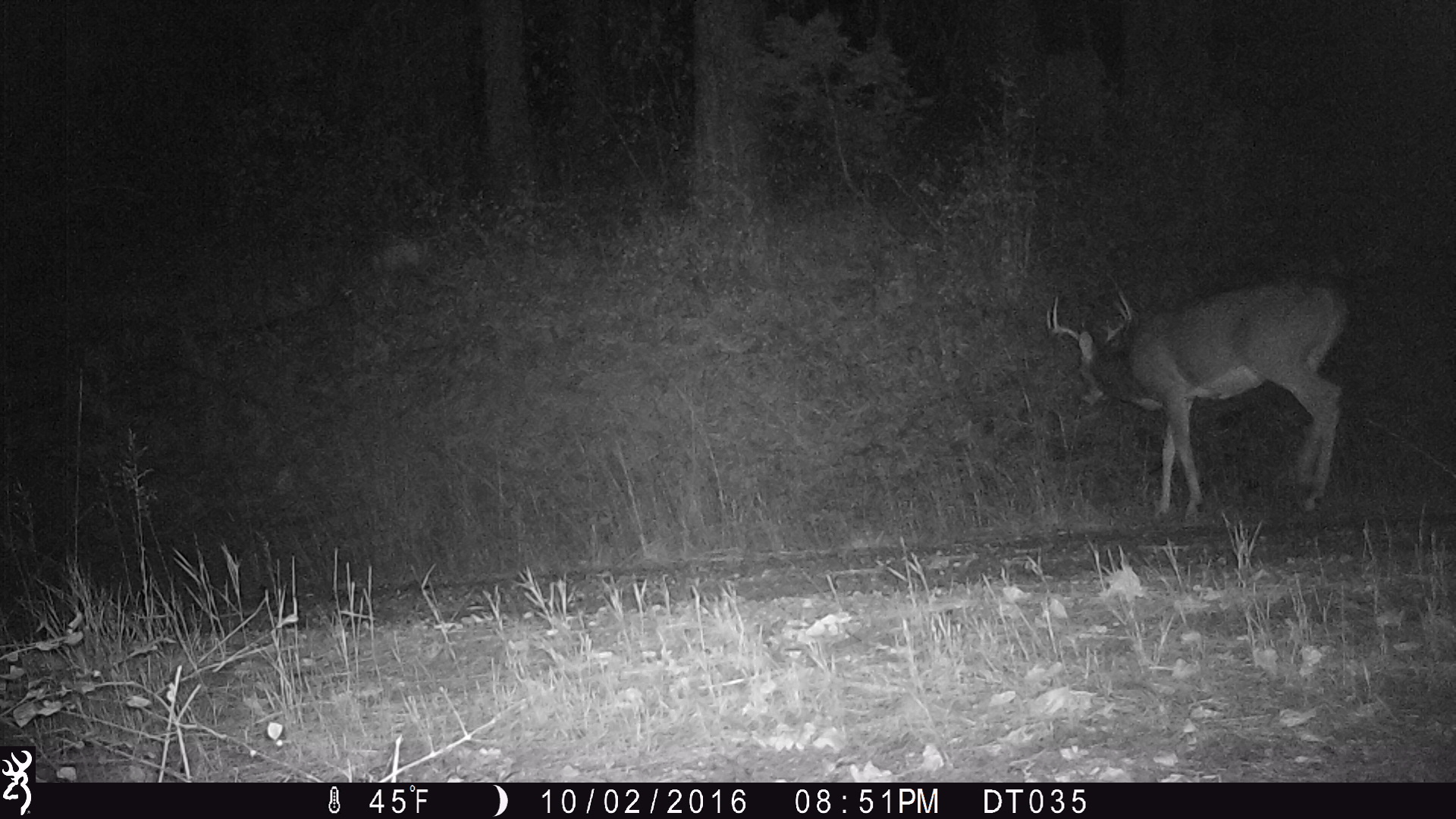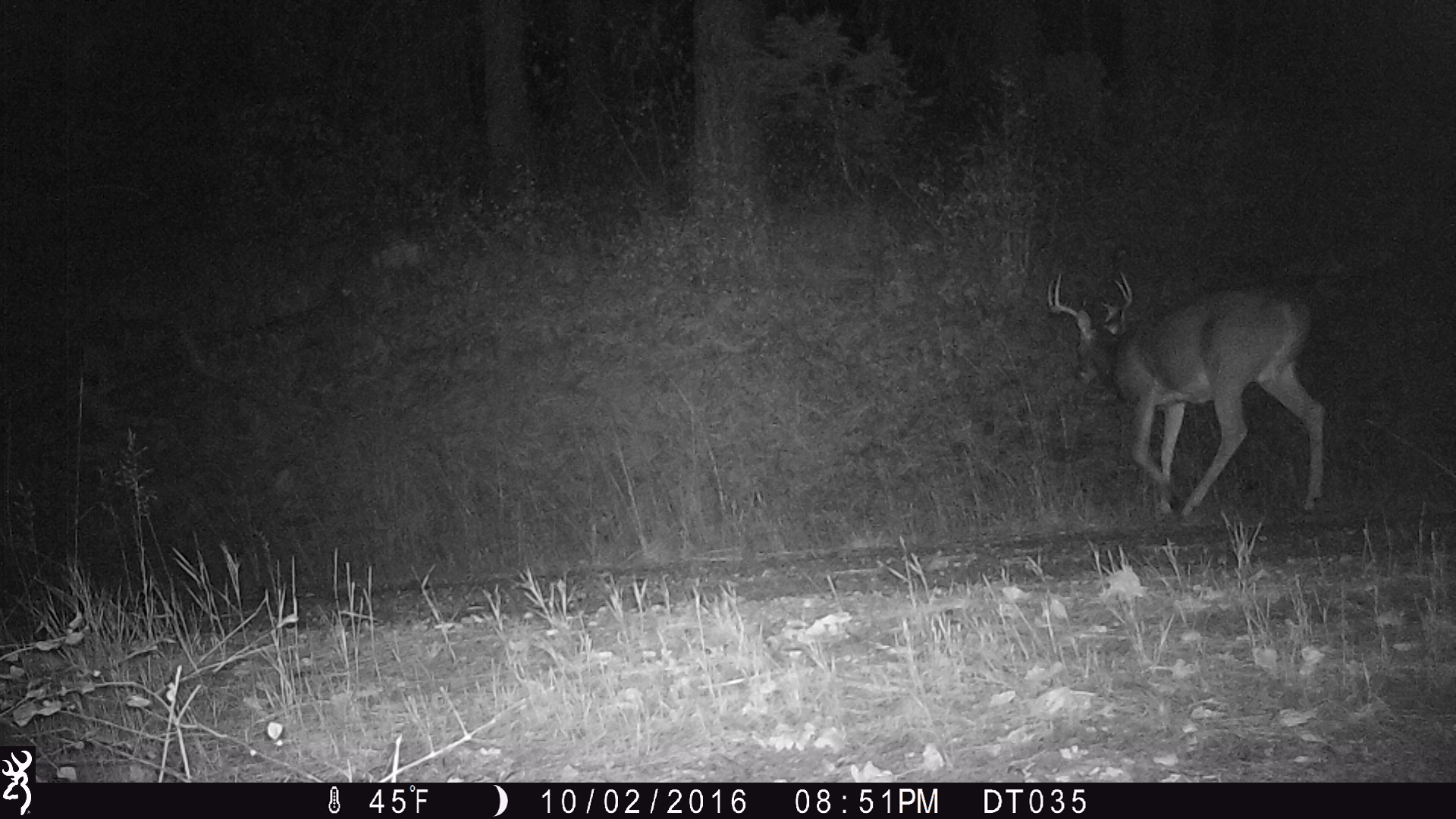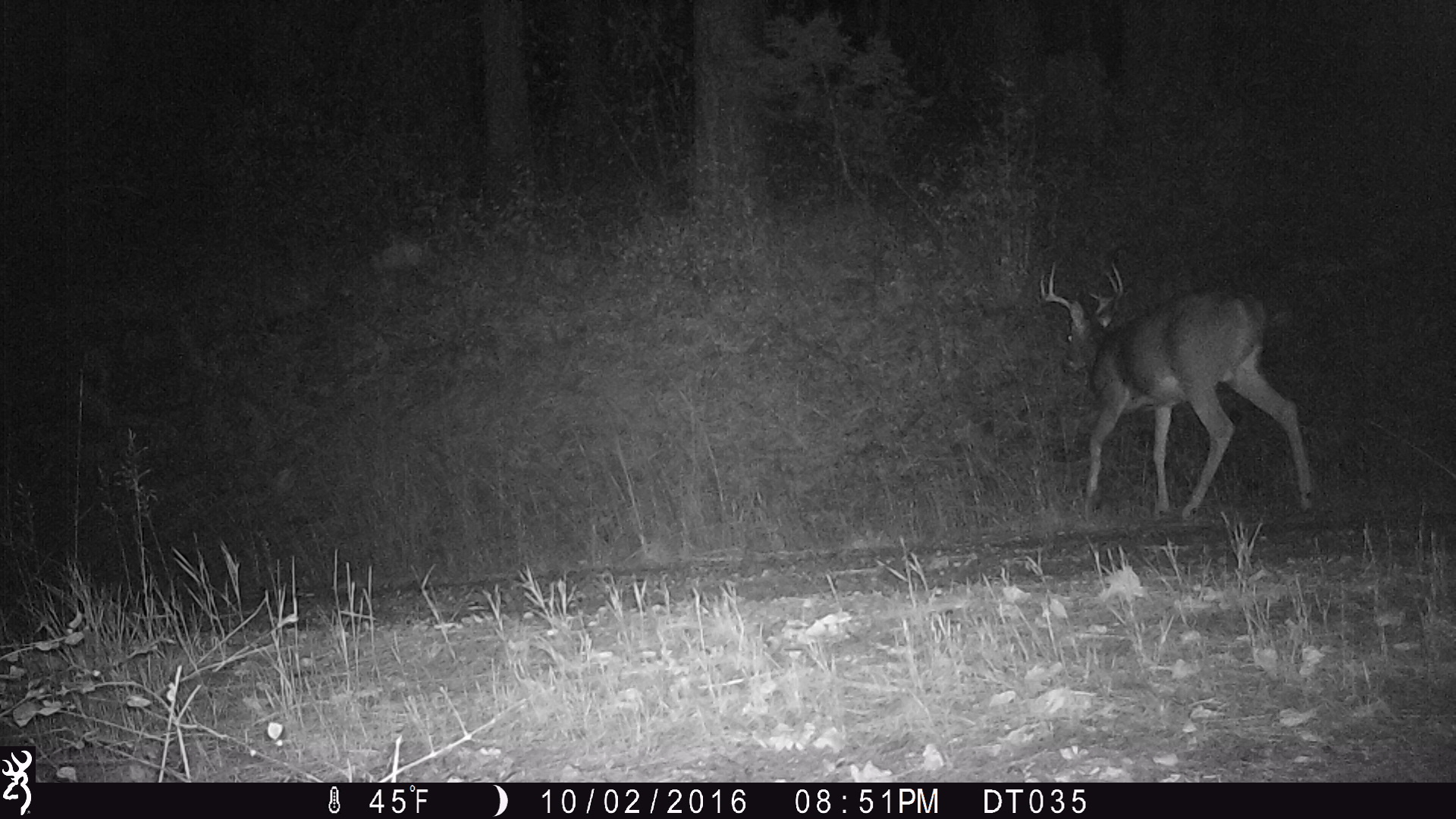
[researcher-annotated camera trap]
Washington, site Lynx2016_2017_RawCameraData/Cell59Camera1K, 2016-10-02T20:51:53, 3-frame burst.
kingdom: Animalia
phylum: Chordata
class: Mammalia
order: Artiodactyla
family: Cervidae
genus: Odocoileus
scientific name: Odocoileus virginianus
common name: white-tailed deer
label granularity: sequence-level